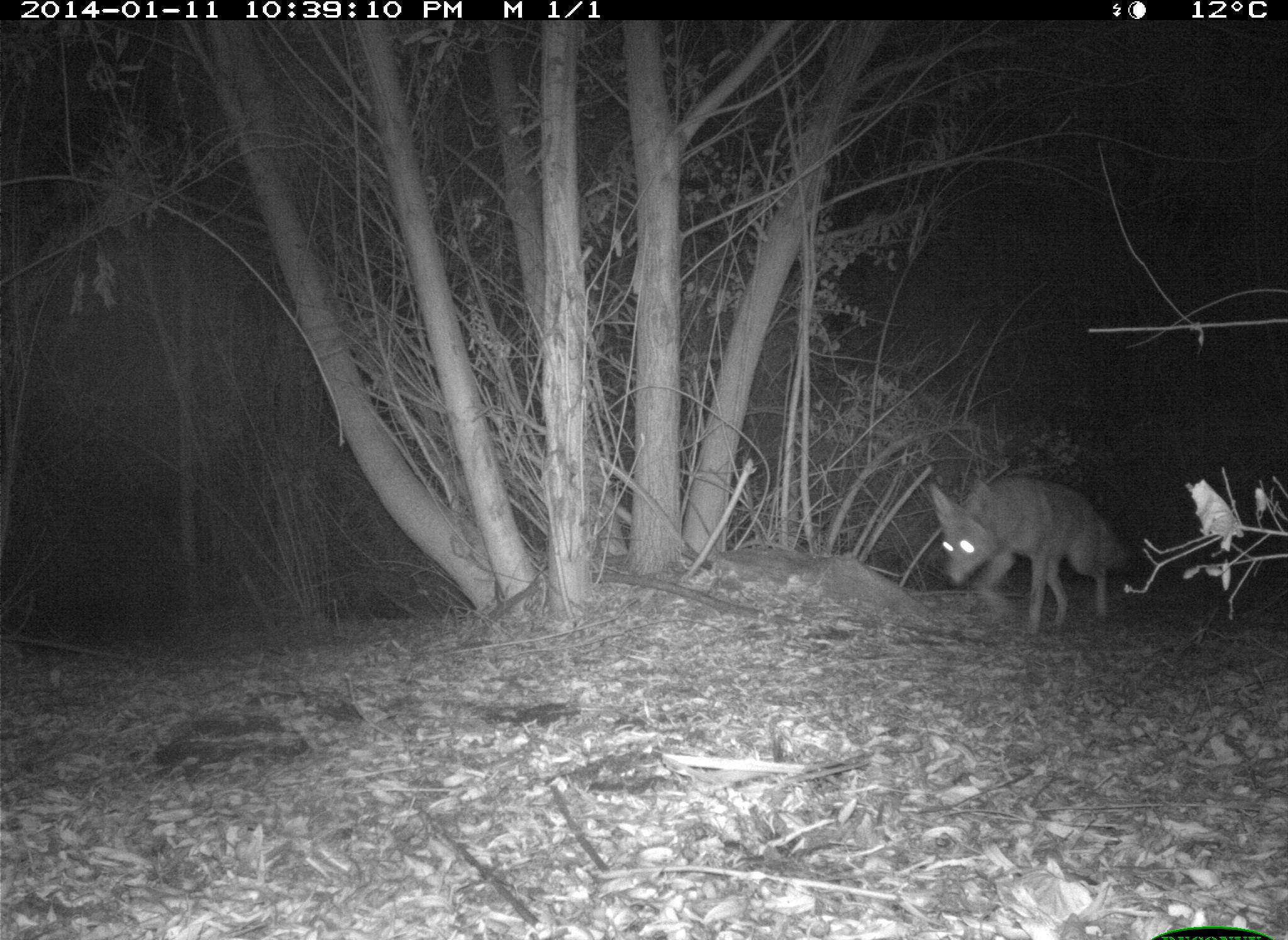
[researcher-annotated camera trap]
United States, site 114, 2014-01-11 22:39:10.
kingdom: Animalia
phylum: Chordata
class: Mammalia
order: Carnivora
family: Canidae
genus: Canis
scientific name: Canis latrans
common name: coyote